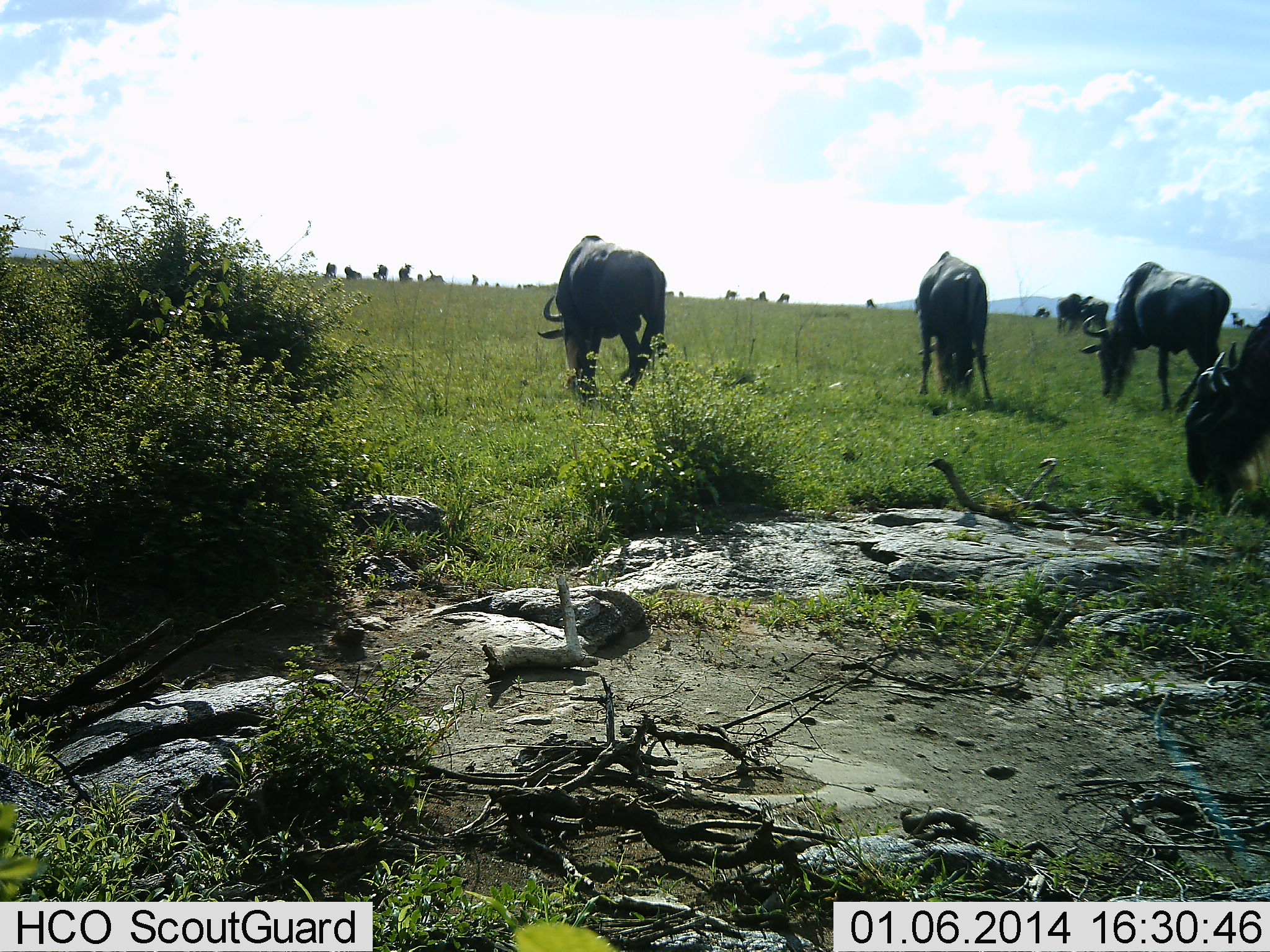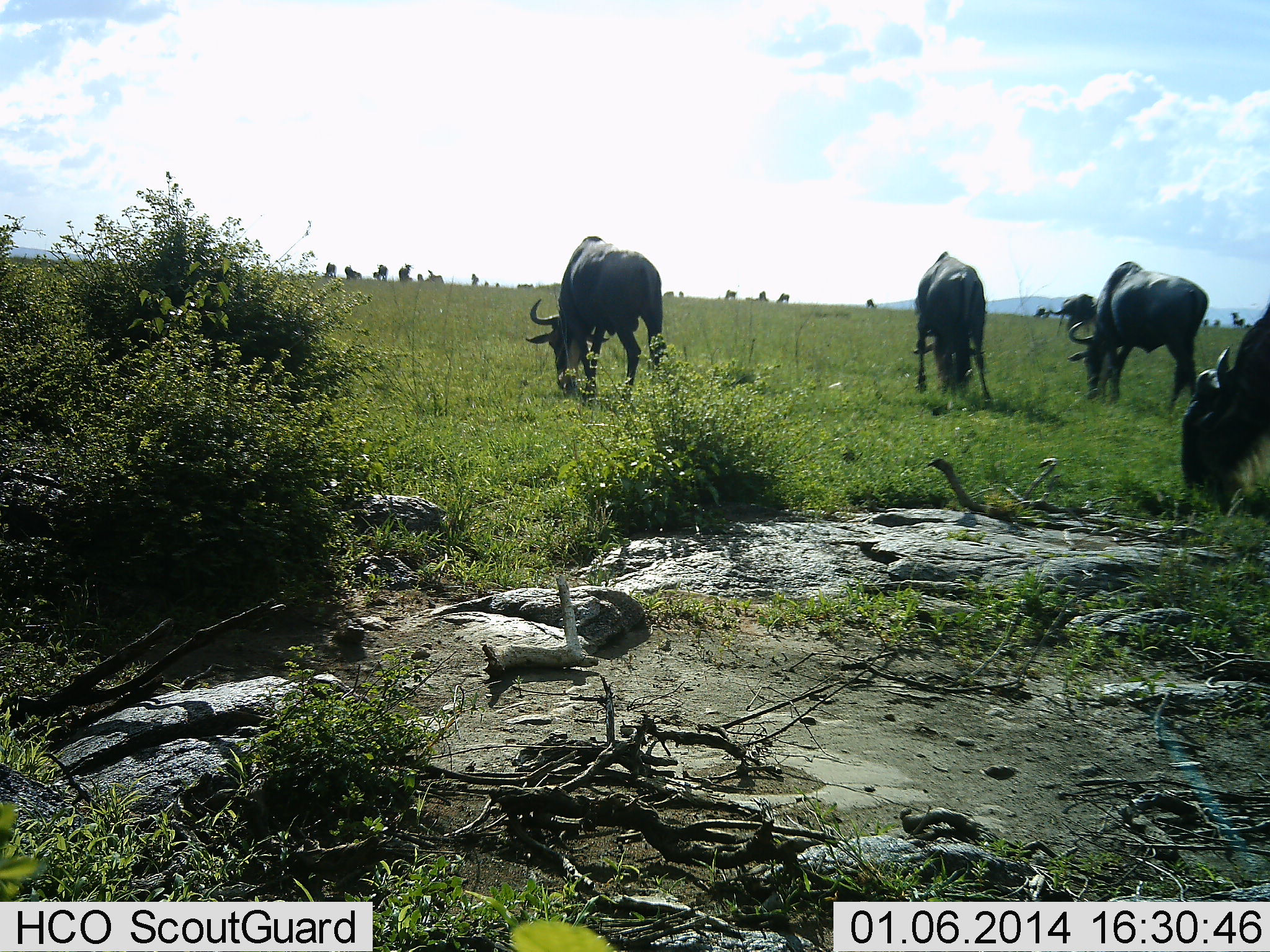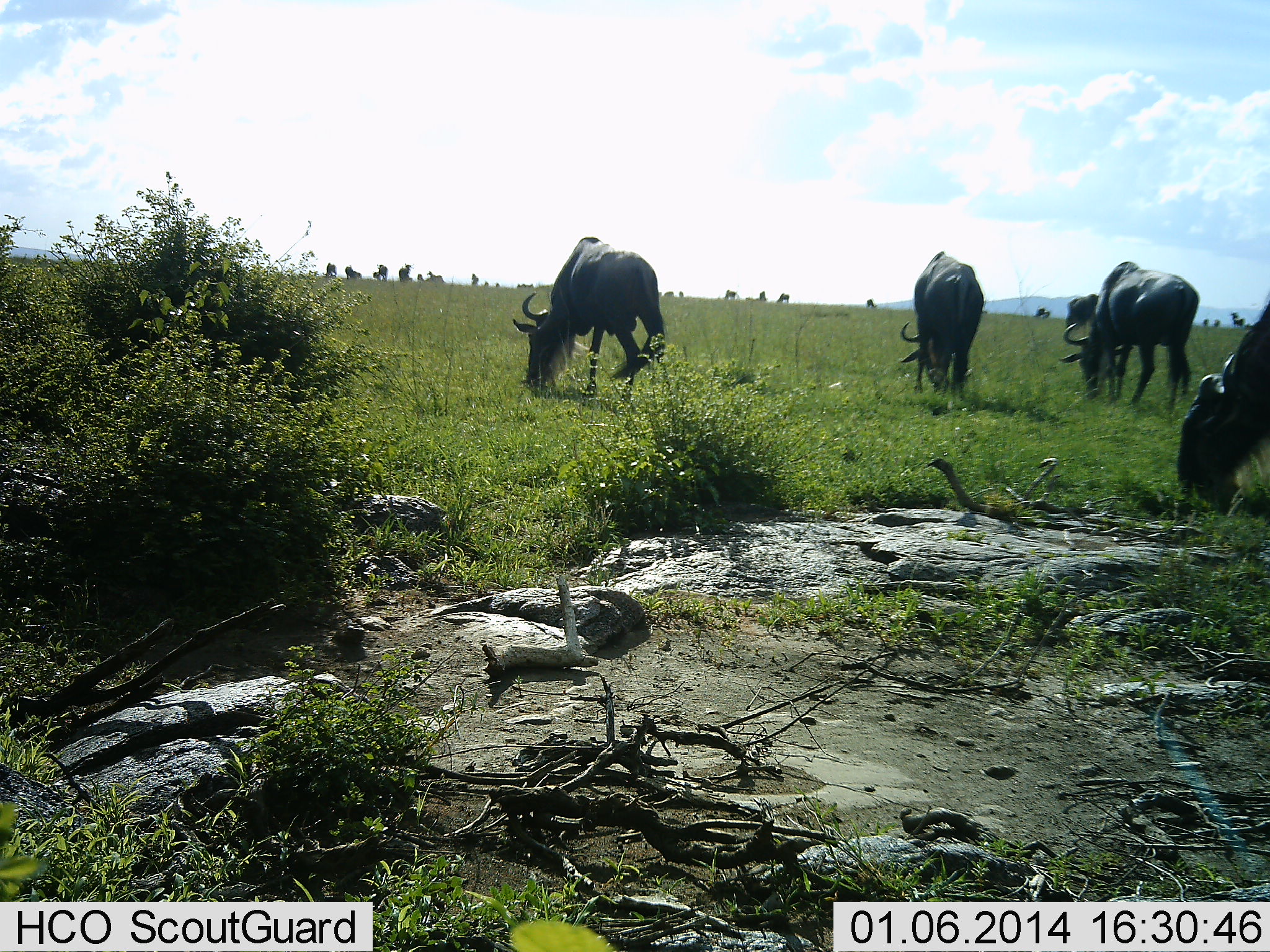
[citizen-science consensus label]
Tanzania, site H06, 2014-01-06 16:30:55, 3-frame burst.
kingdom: Animalia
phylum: Chordata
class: Mammalia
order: Artiodactyla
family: Bovidae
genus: Connochaetes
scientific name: Connochaetes taurinus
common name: blue wildebeest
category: wildebeest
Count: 5.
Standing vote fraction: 36%.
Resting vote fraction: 4%.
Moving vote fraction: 17%.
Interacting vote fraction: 0%.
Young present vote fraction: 0%.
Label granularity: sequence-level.